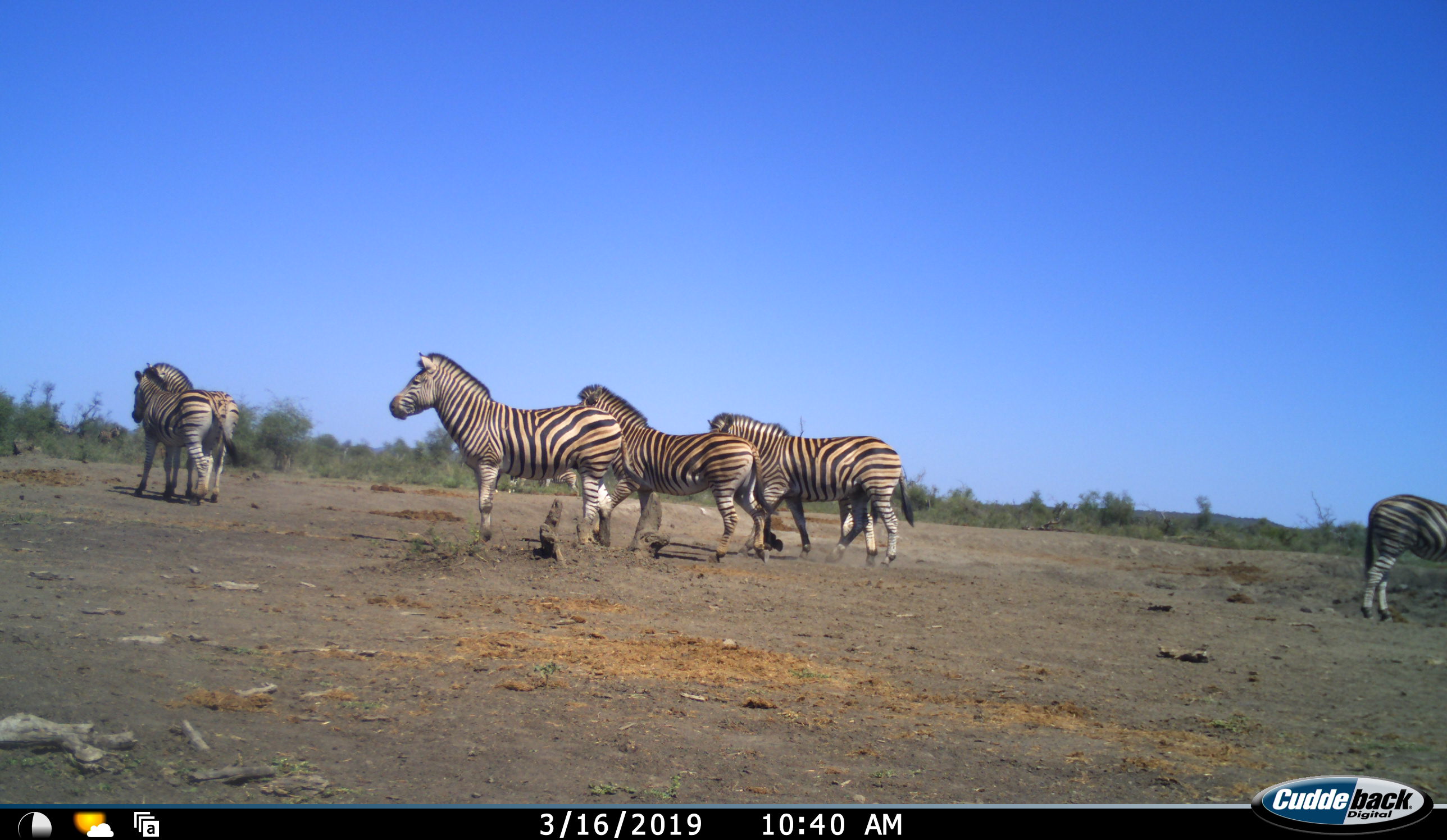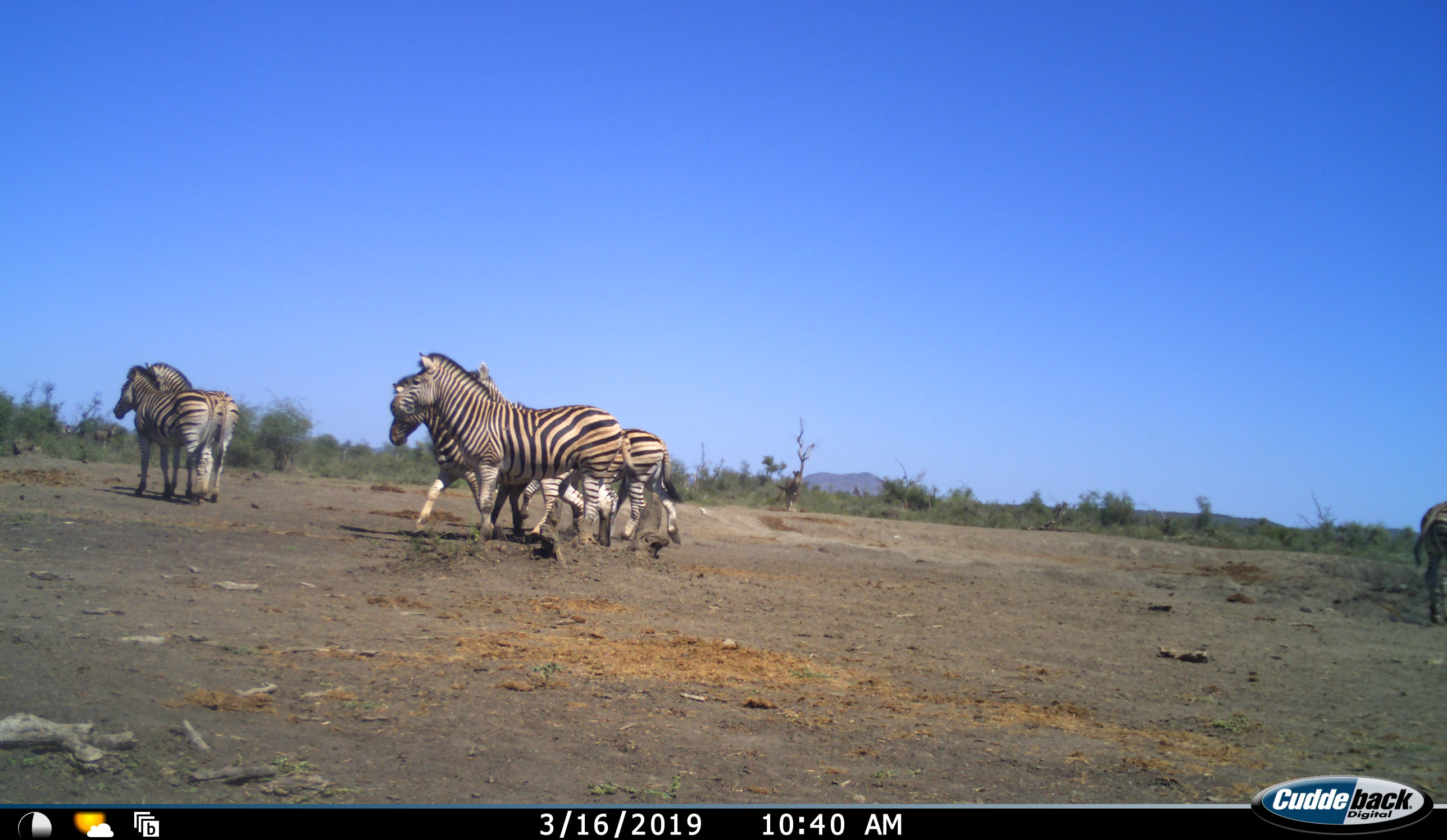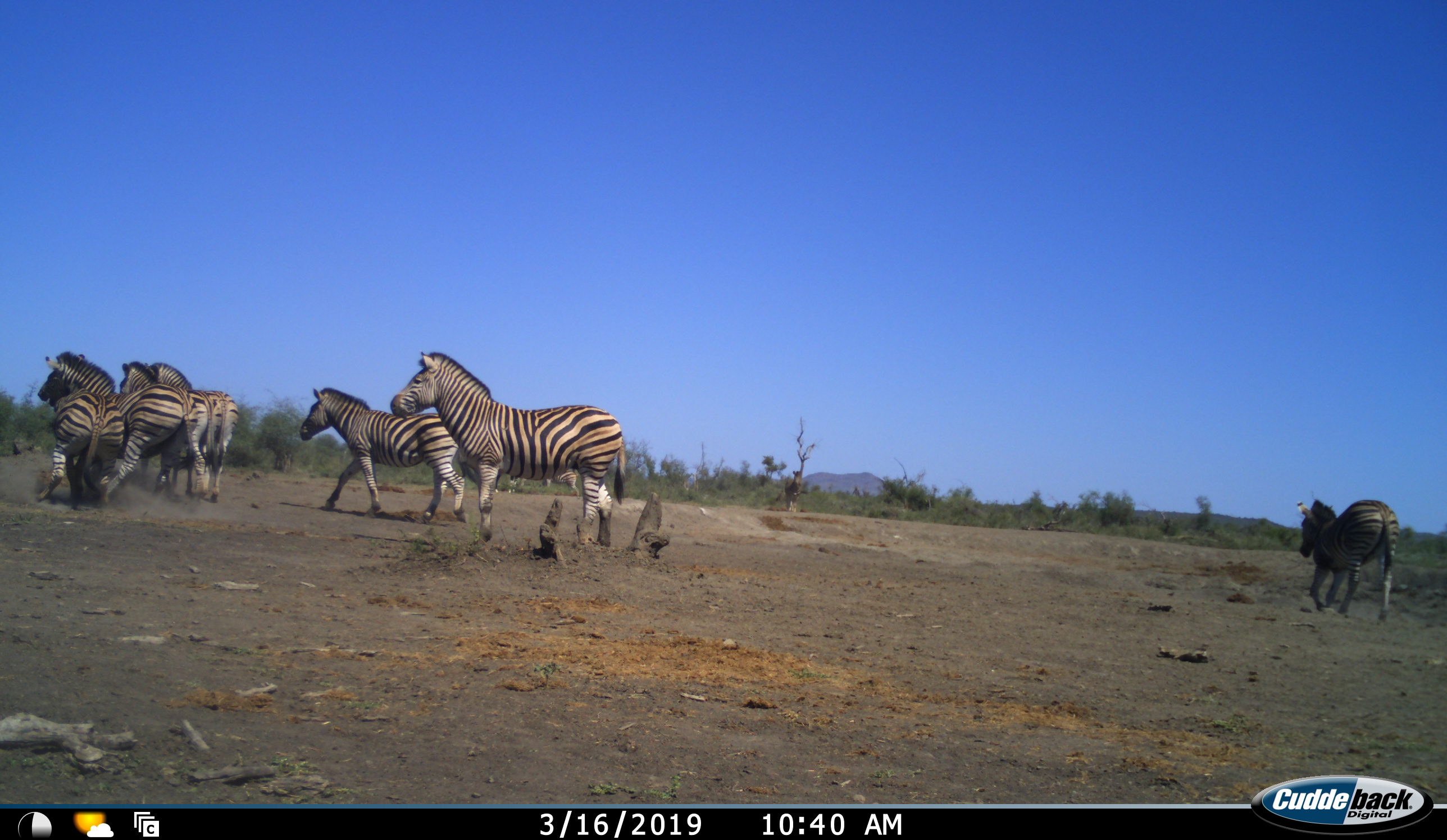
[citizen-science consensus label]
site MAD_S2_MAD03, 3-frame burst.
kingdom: Animalia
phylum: Chordata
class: Mammalia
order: Perissodactyla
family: Equidae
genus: Equus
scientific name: Equus quagga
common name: plains zebra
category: zebraplains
Zebraplains (plains zebra) (Equus quagga), count 7. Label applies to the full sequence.